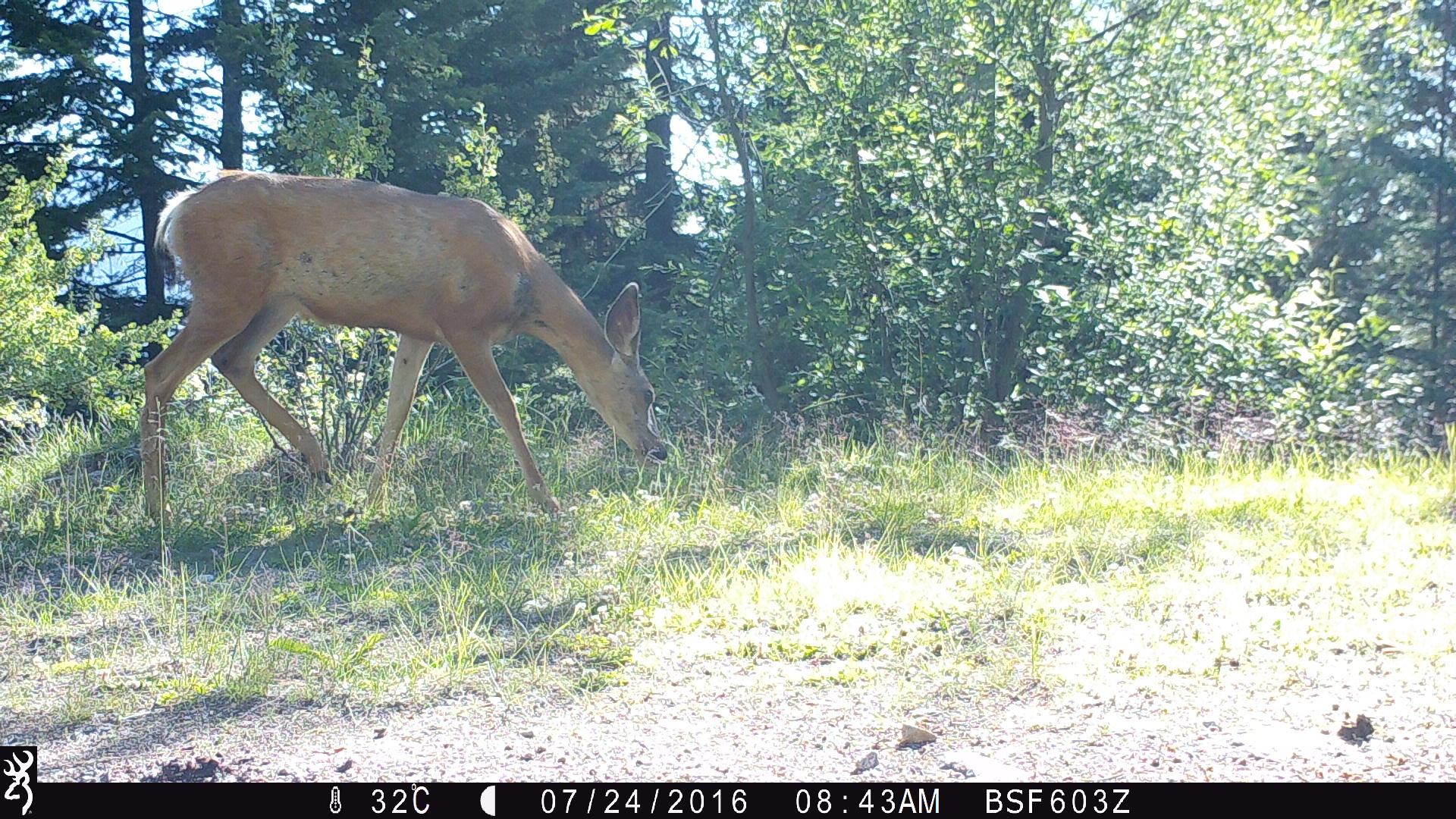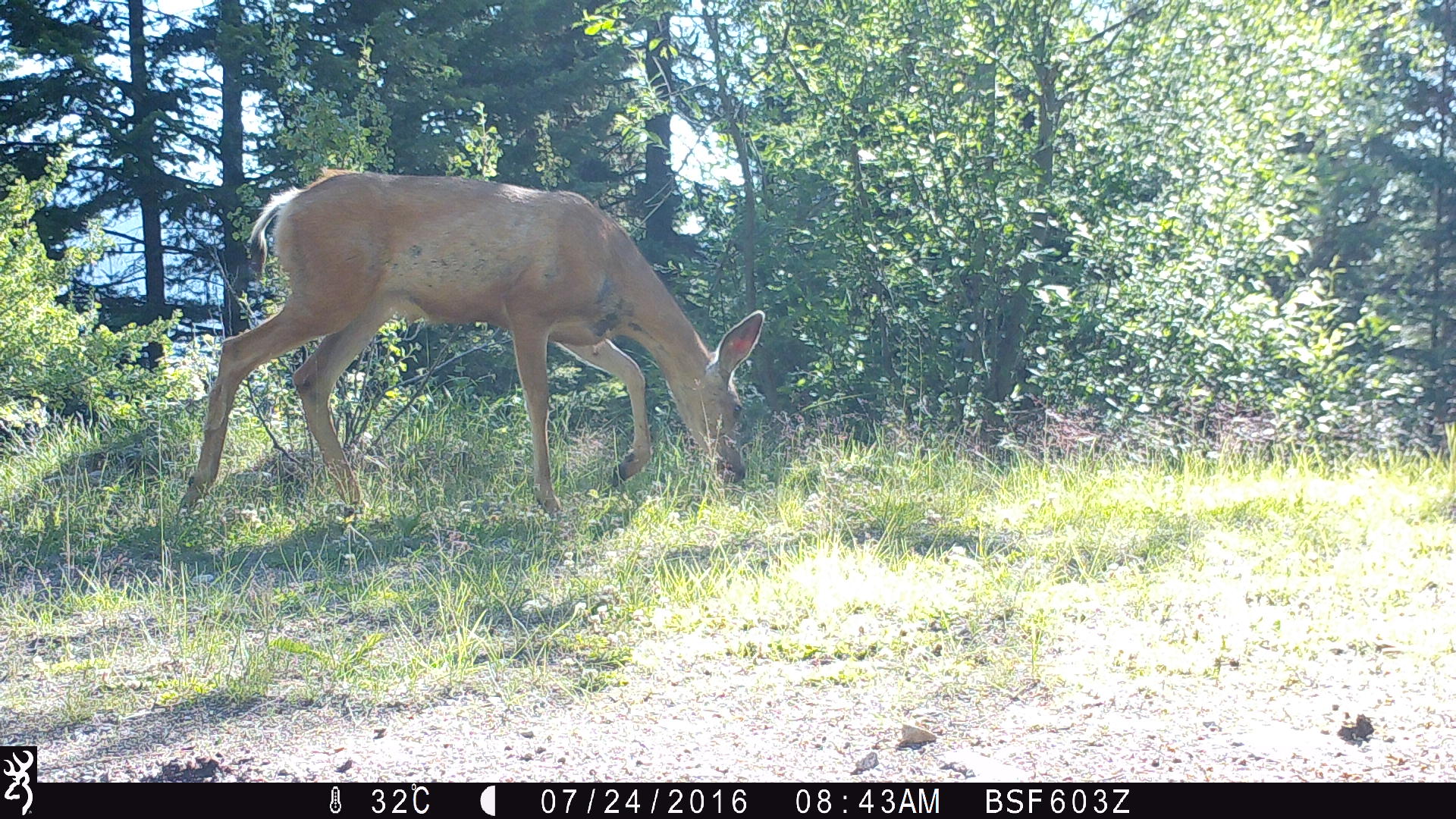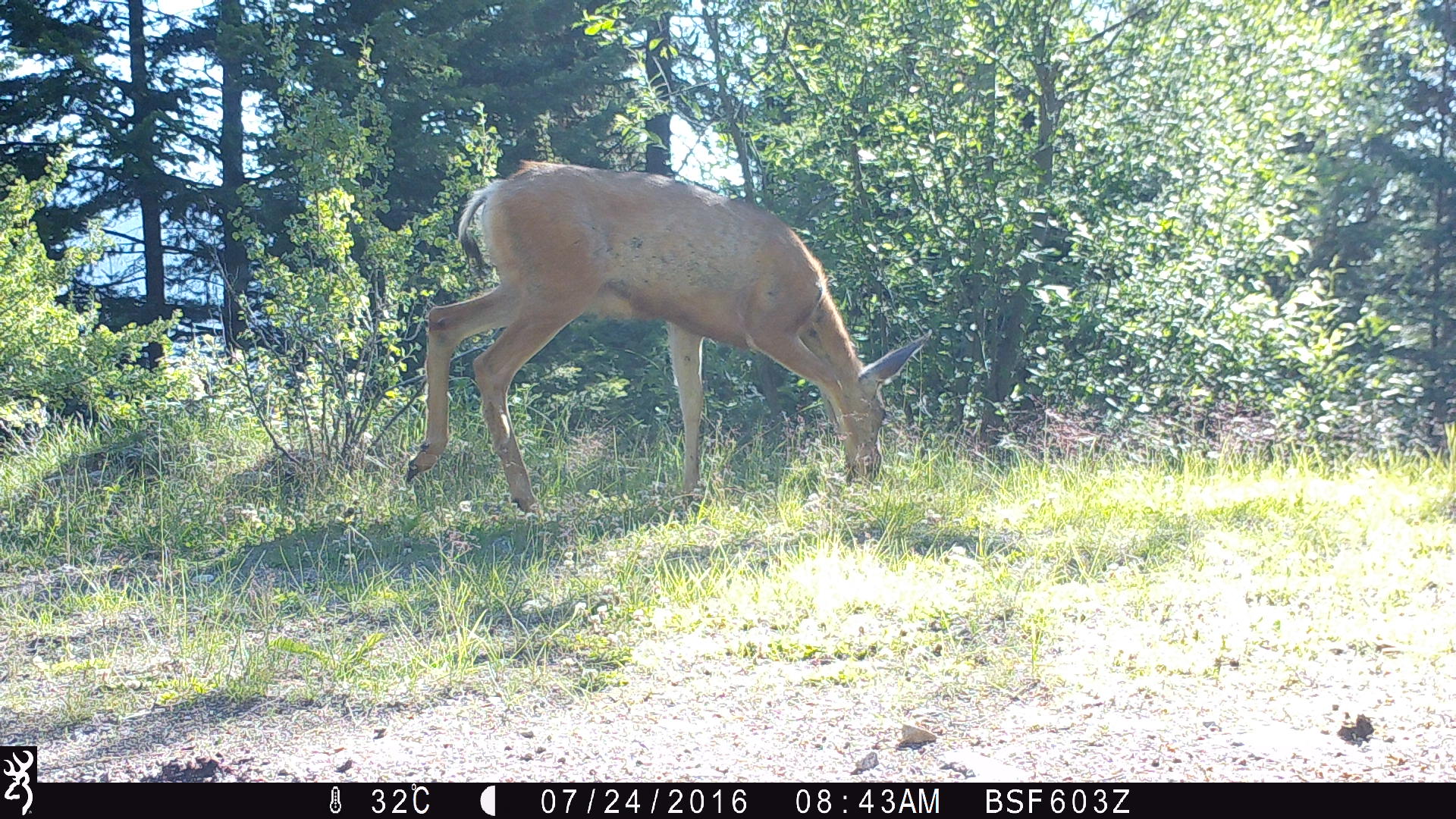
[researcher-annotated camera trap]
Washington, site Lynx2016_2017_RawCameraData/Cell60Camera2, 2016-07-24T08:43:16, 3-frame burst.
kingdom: Animalia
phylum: Chordata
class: Mammalia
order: Artiodactyla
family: Cervidae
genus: Odocoileus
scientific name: Odocoileus hemionus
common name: mule deer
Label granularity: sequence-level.